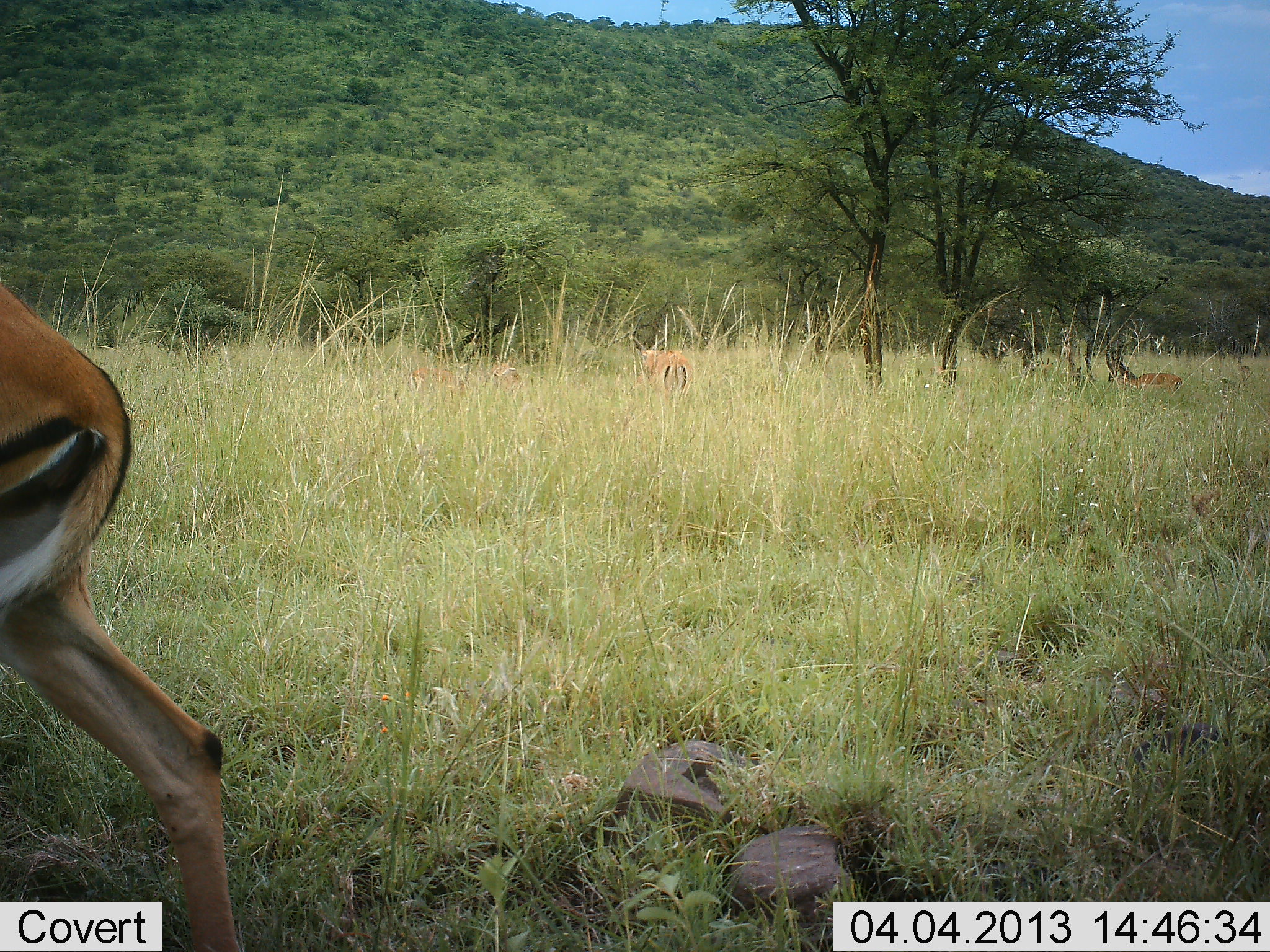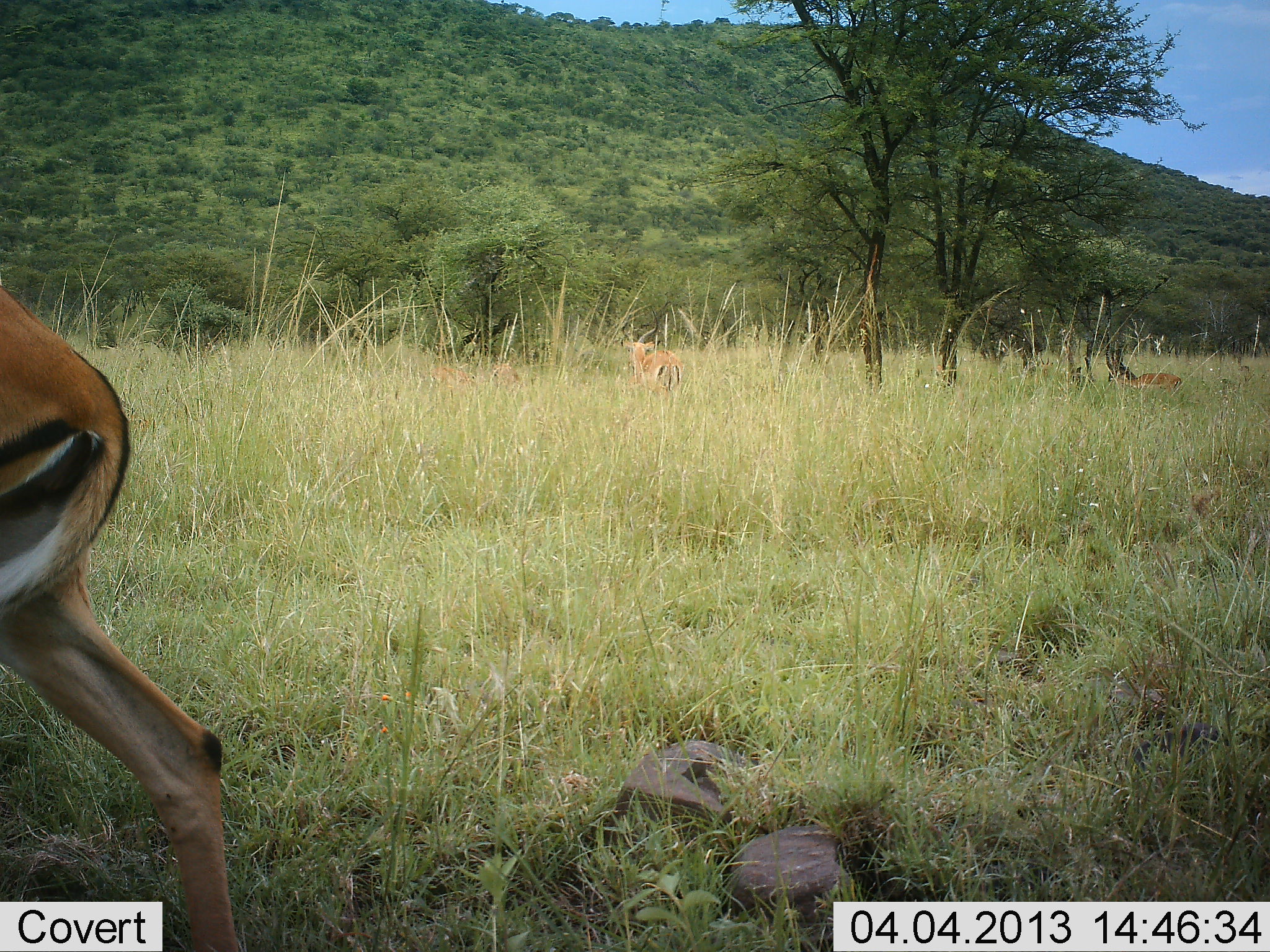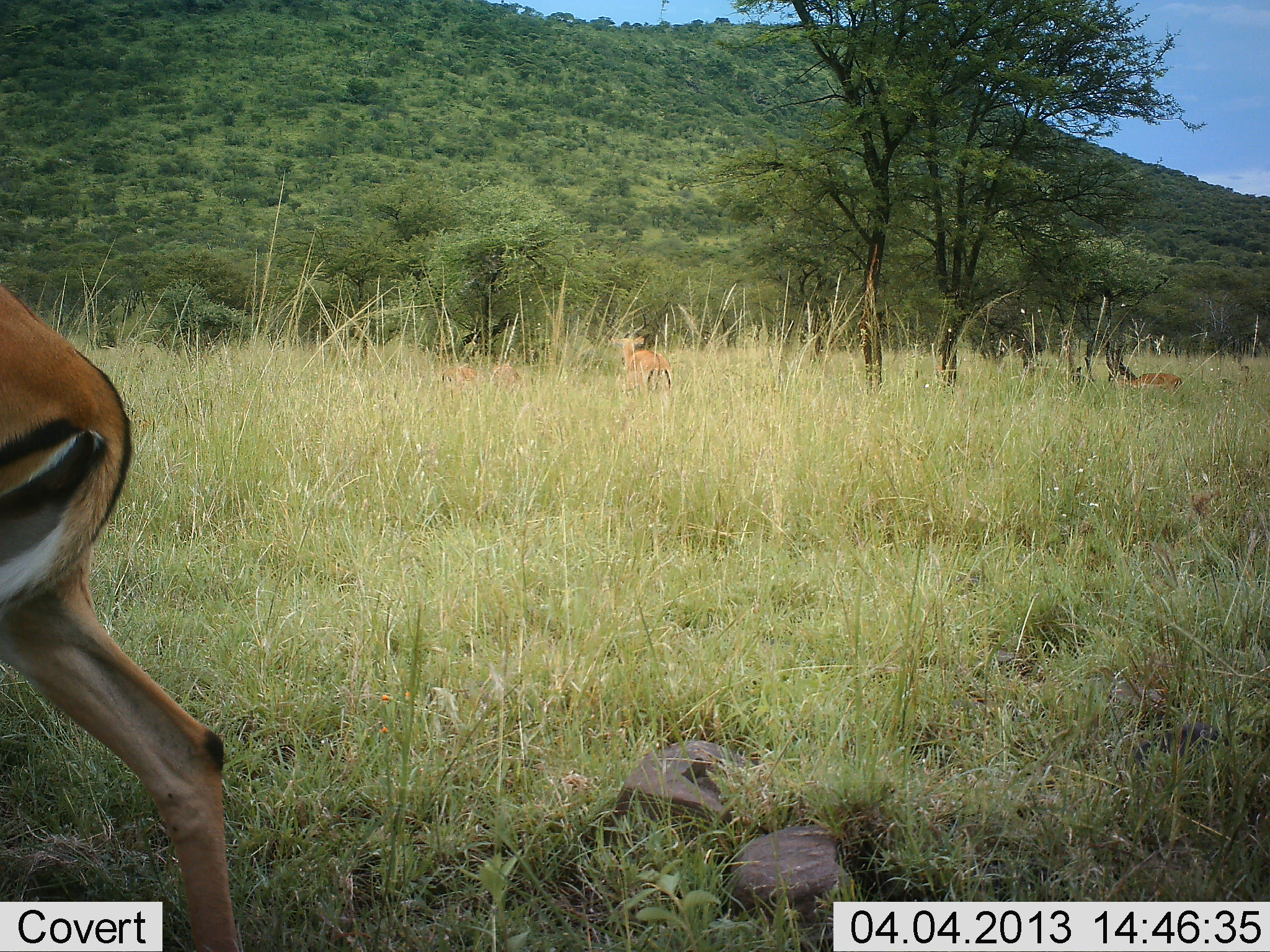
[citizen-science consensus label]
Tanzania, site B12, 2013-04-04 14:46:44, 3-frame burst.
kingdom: Animalia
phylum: Chordata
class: Mammalia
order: Artiodactyla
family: Bovidae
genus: Aepyceros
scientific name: Aepyceros melampus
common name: impala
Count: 3.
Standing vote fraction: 76%.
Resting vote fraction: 43%.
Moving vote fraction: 38%.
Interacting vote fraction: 0%.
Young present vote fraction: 5%.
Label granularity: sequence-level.